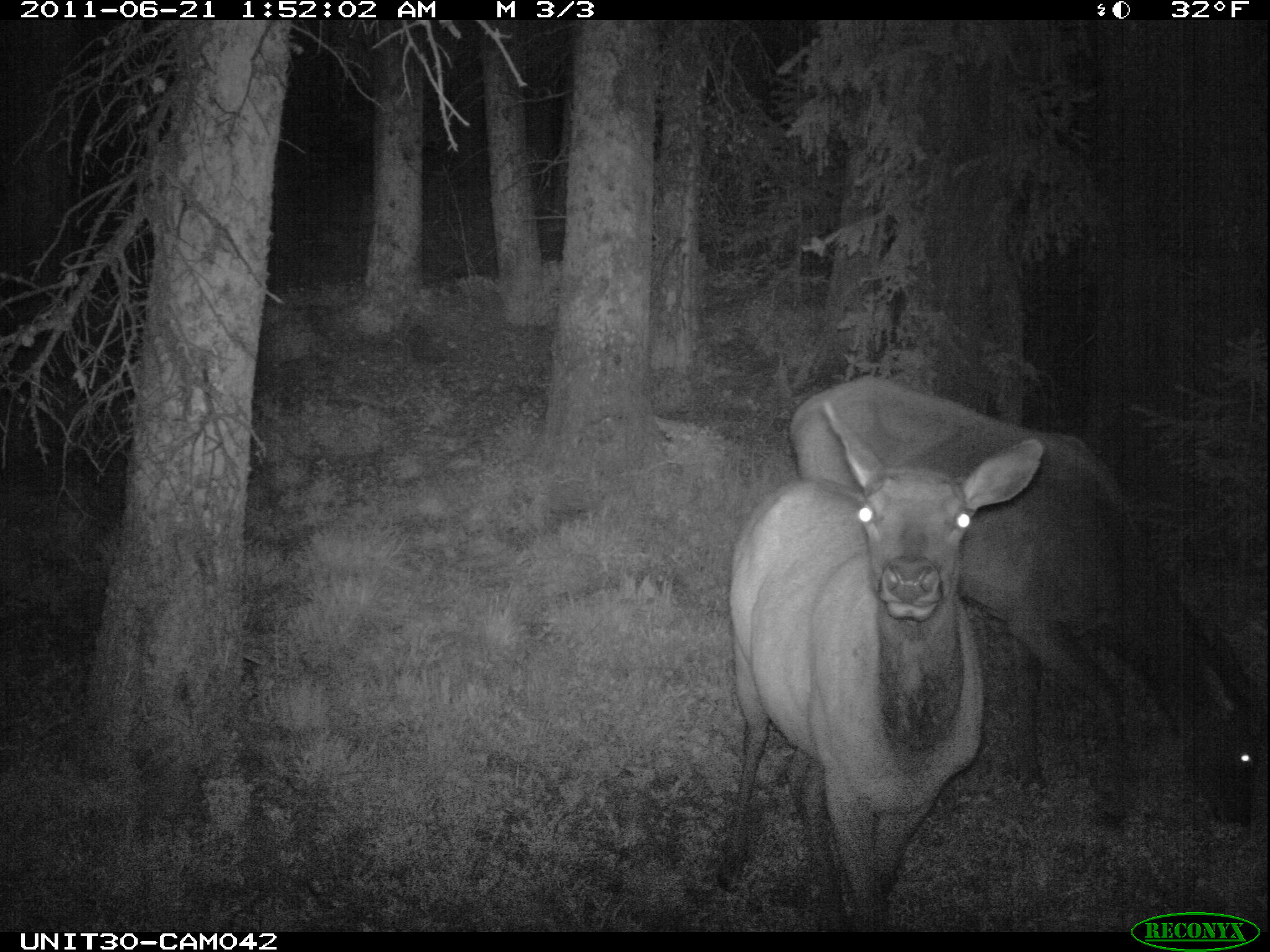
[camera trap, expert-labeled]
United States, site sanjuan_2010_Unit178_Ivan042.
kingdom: Animalia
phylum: Chordata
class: Mammalia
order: Artiodactyla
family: Cervidae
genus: Cervus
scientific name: Cervus elaphus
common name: red deer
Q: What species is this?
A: Cervus elaphus (red deer).